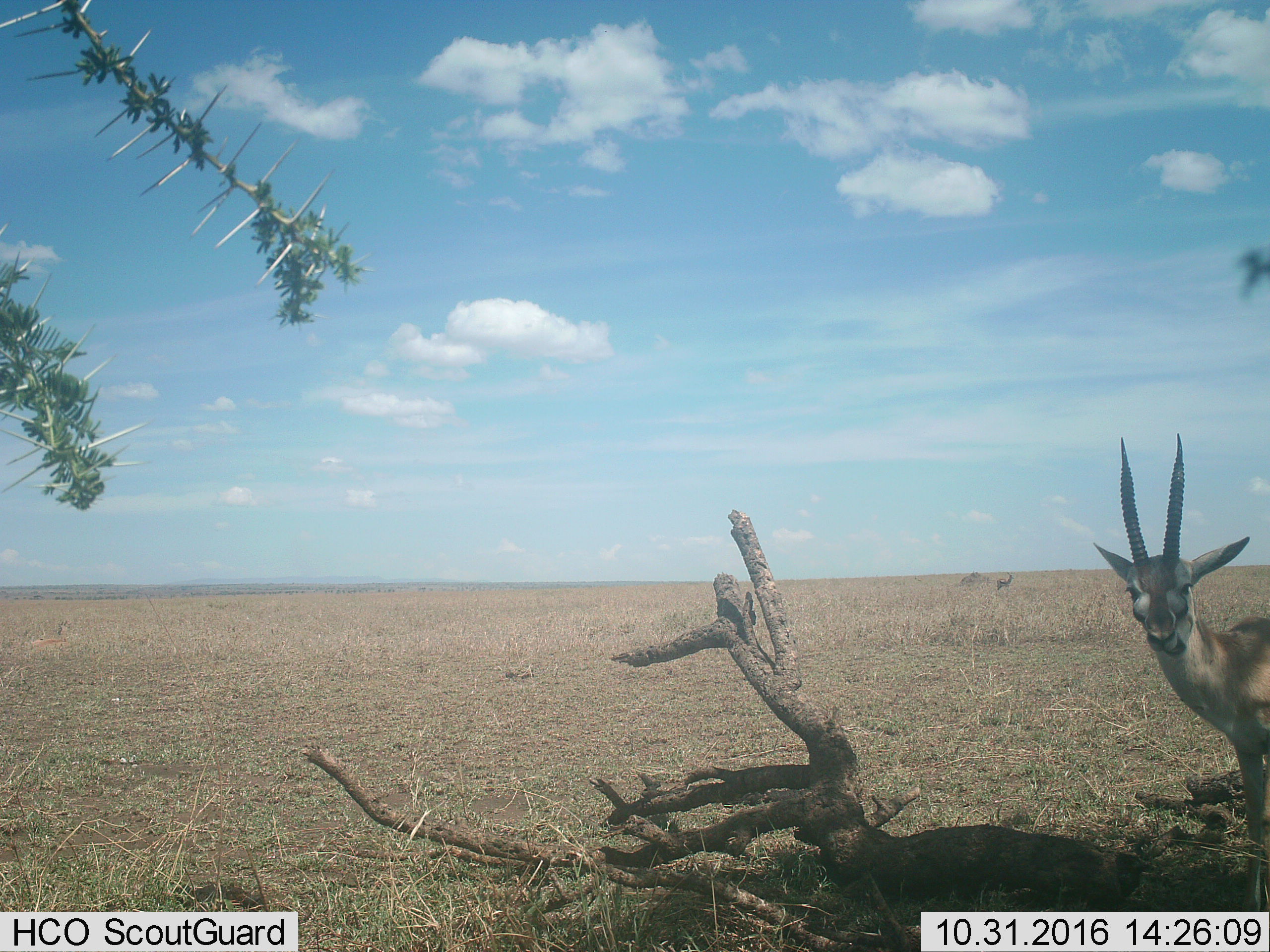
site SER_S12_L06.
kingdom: Animalia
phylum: Chordata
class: Mammalia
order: Artiodactyla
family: Bovidae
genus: Eudorcas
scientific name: Eudorcas thomsonii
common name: thomson's gazelle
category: gazellethomsons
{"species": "gazellethomsons (thomson's gazelle) (Eudorcas thomsonii)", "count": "2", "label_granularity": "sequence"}